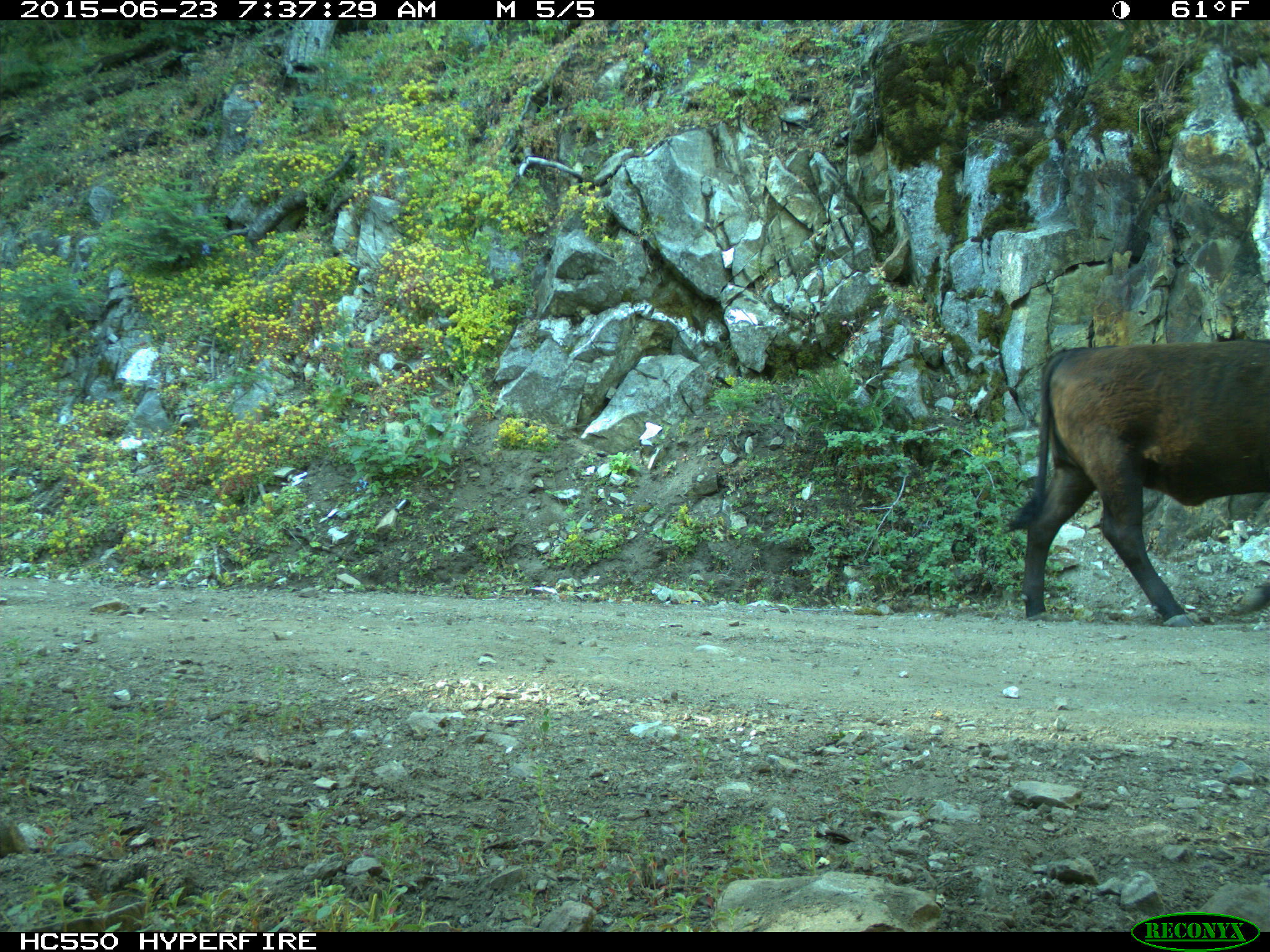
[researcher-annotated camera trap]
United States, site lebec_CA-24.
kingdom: Animalia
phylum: Chordata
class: Mammalia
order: Artiodactyla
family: Bovidae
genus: Bos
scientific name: Bos taurus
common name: domestic cow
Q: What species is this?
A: Bos taurus (domestic cow).